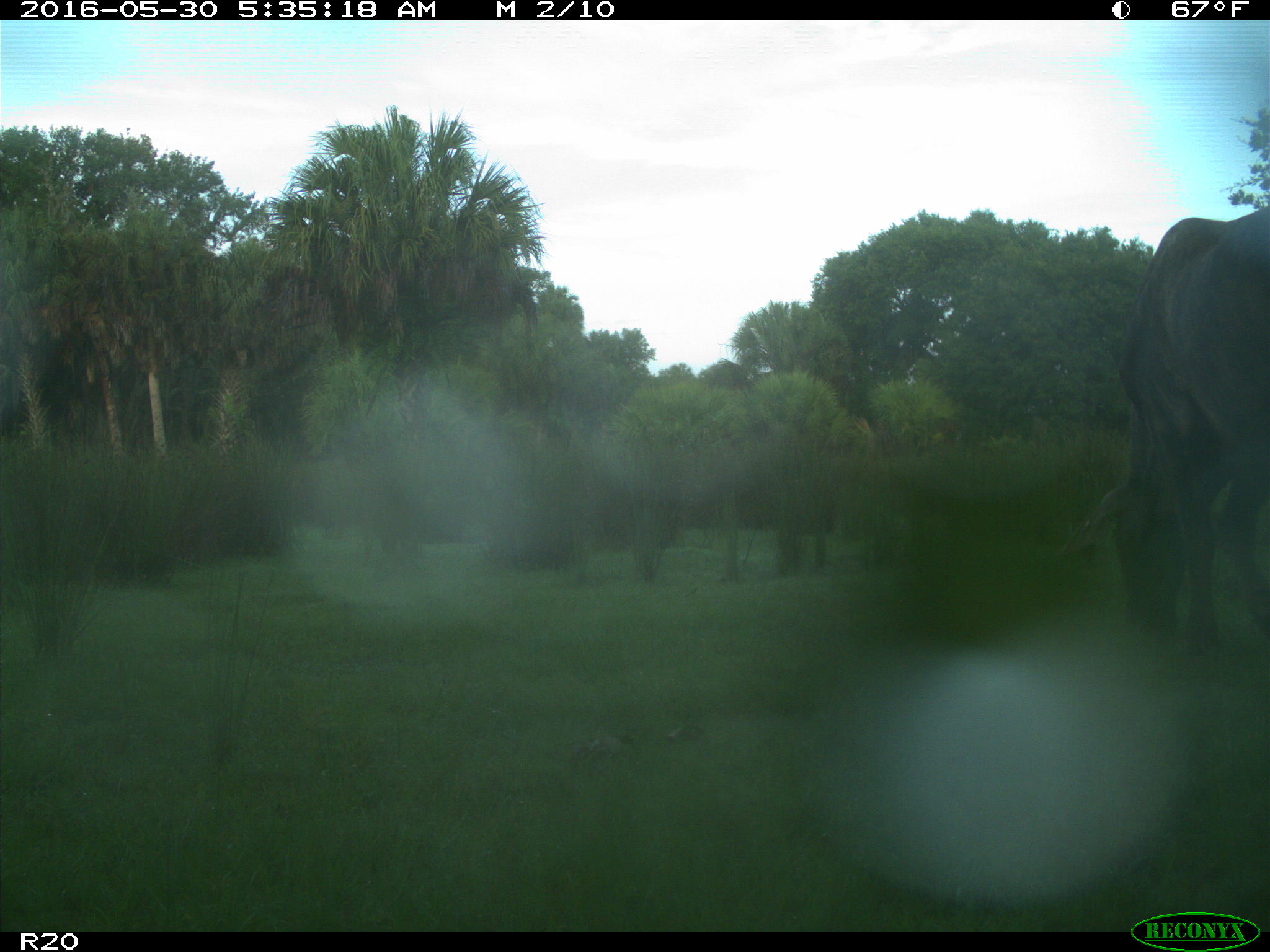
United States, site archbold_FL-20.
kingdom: Animalia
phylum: Chordata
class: Mammalia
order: Artiodactyla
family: Bovidae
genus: Bos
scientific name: Bos taurus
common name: domestic cow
Bos taurus (domestic cow).